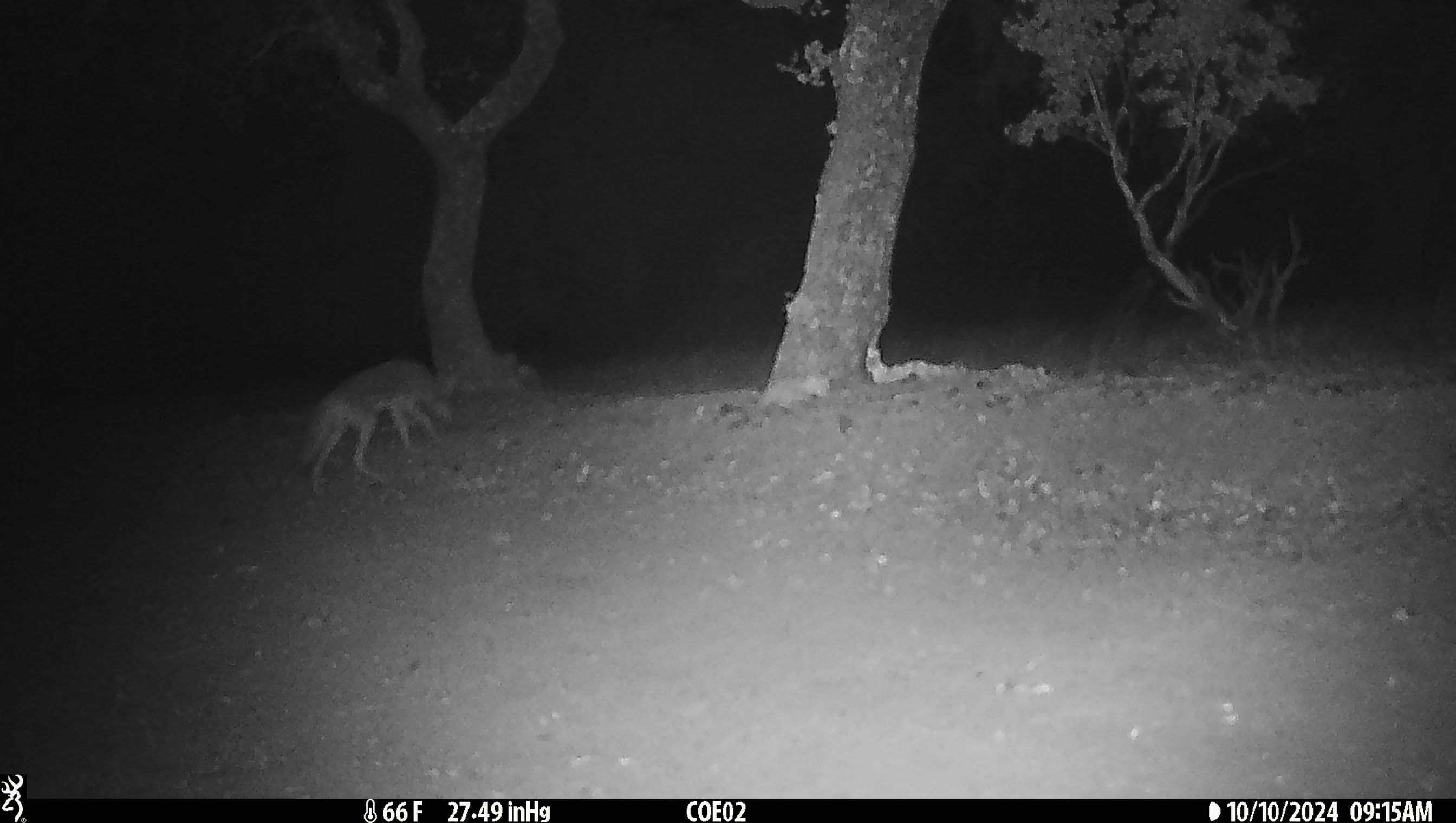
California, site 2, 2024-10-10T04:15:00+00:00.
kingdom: Animalia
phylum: Chordata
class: Mammalia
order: Carnivora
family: Canidae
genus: Canis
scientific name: Canis latrans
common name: coyote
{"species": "coyote (Canis latrans)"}